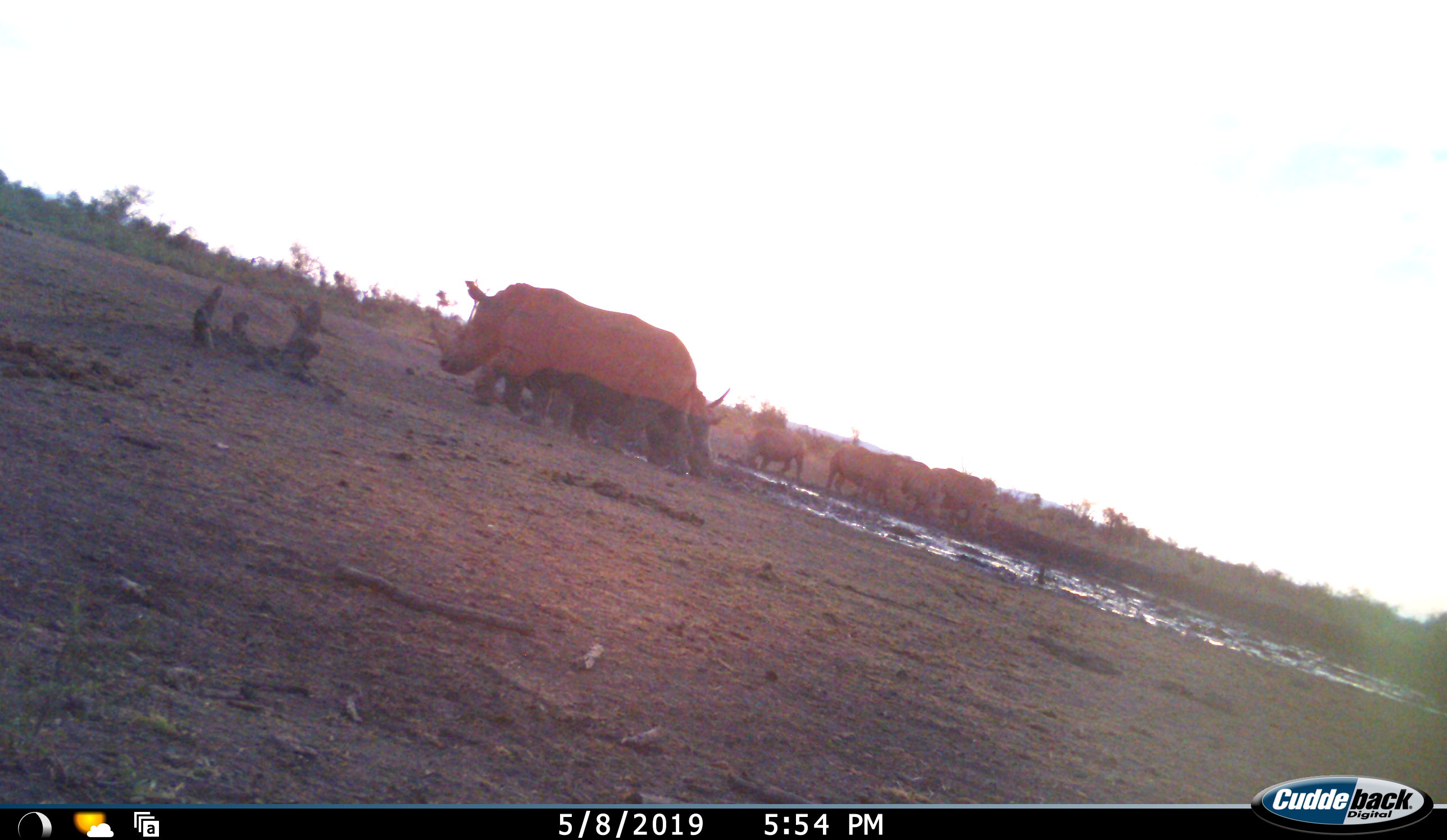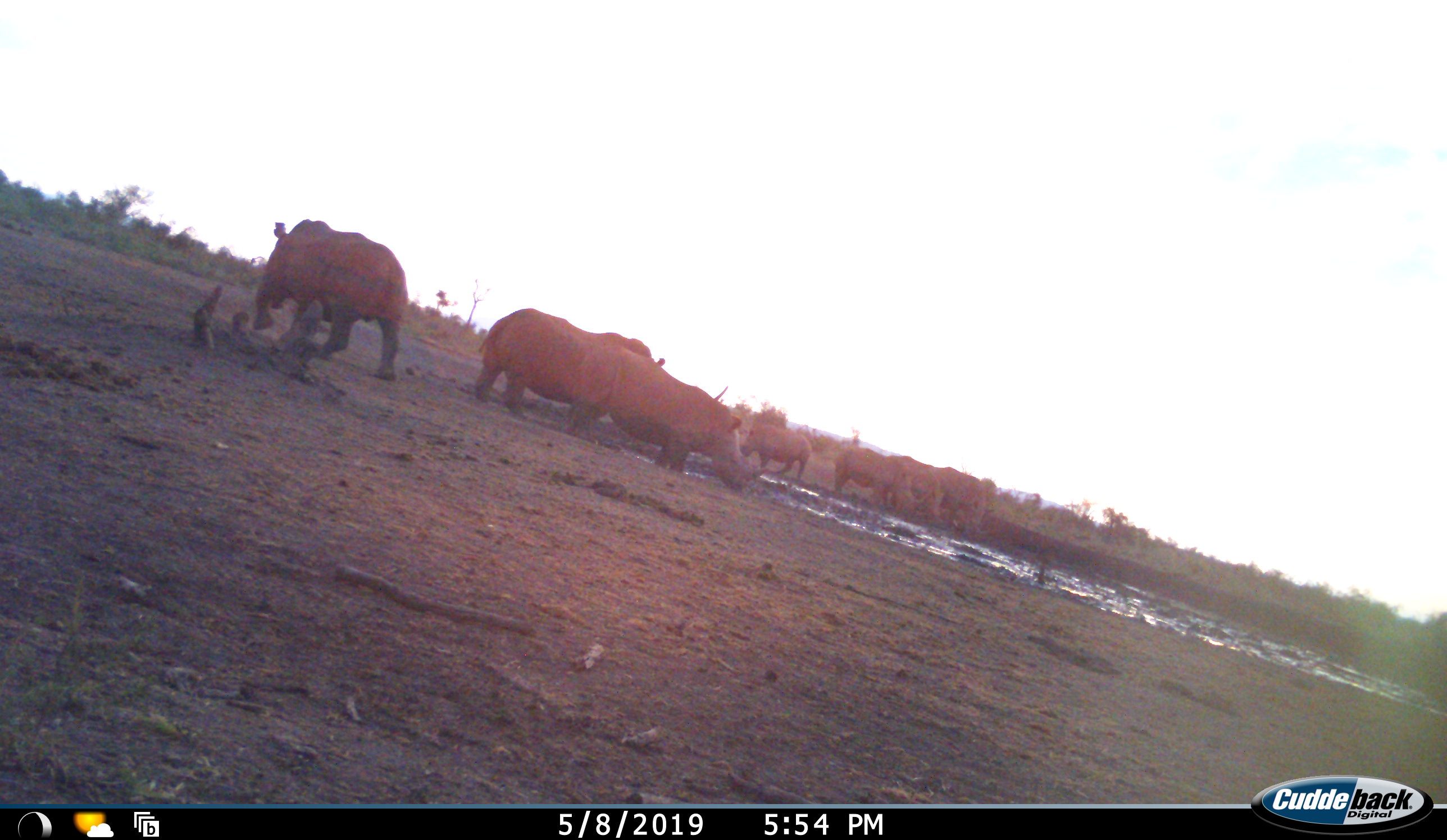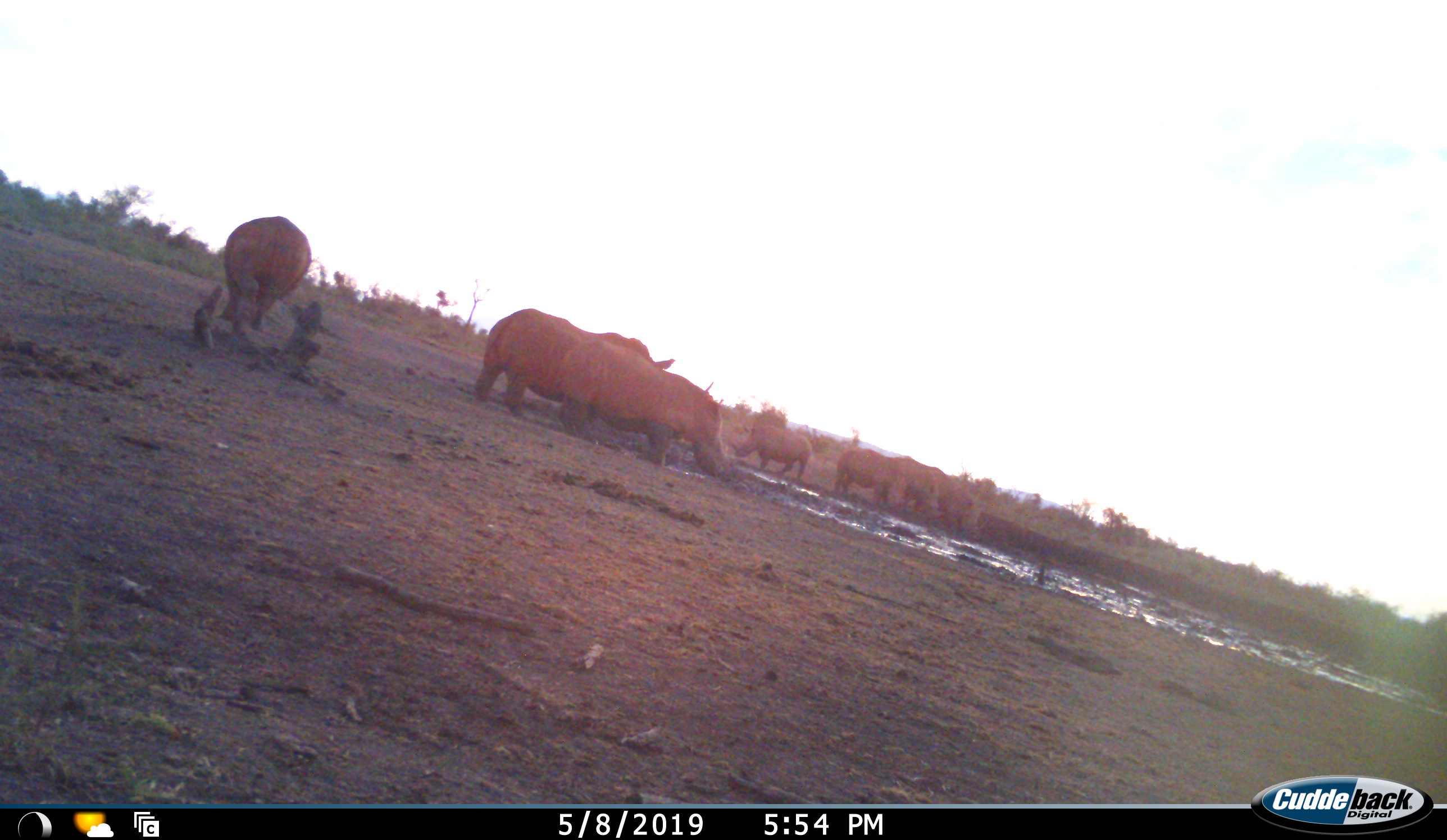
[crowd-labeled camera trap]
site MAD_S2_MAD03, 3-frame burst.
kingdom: Animalia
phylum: Chordata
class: Mammalia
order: Perissodactyla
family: Rhinocerotidae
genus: Diceros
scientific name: Diceros bicornis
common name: black rhinoceros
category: rhinocerosblack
Rhinocerosblack (black rhinoceros) (Diceros bicornis), count 8. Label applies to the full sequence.